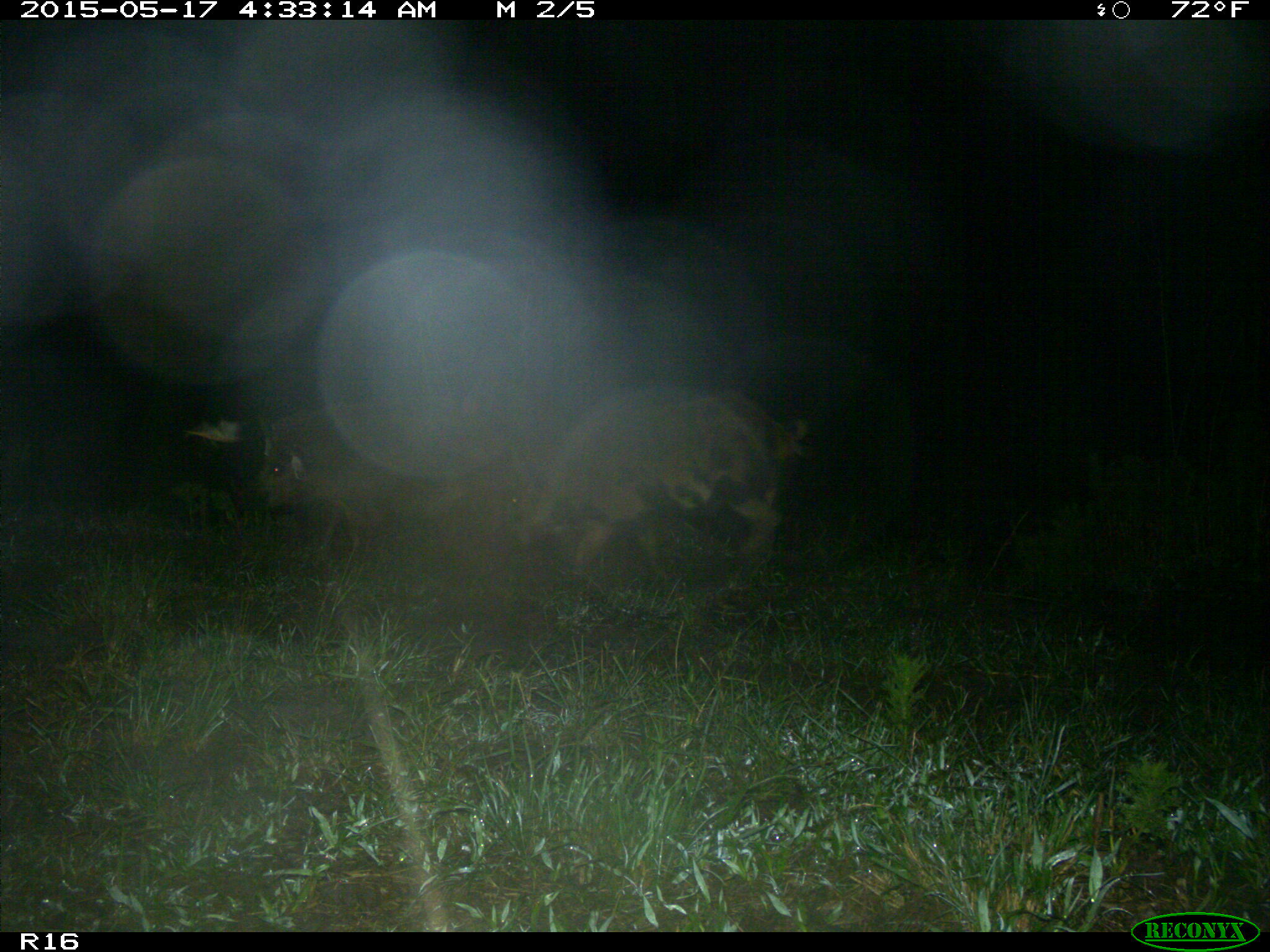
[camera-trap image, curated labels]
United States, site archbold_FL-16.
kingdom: Animalia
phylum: Chordata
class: Mammalia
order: Artiodactyla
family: Suidae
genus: Sus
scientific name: Sus scrofa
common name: wild boar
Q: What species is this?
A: Sus scrofa (wild boar).